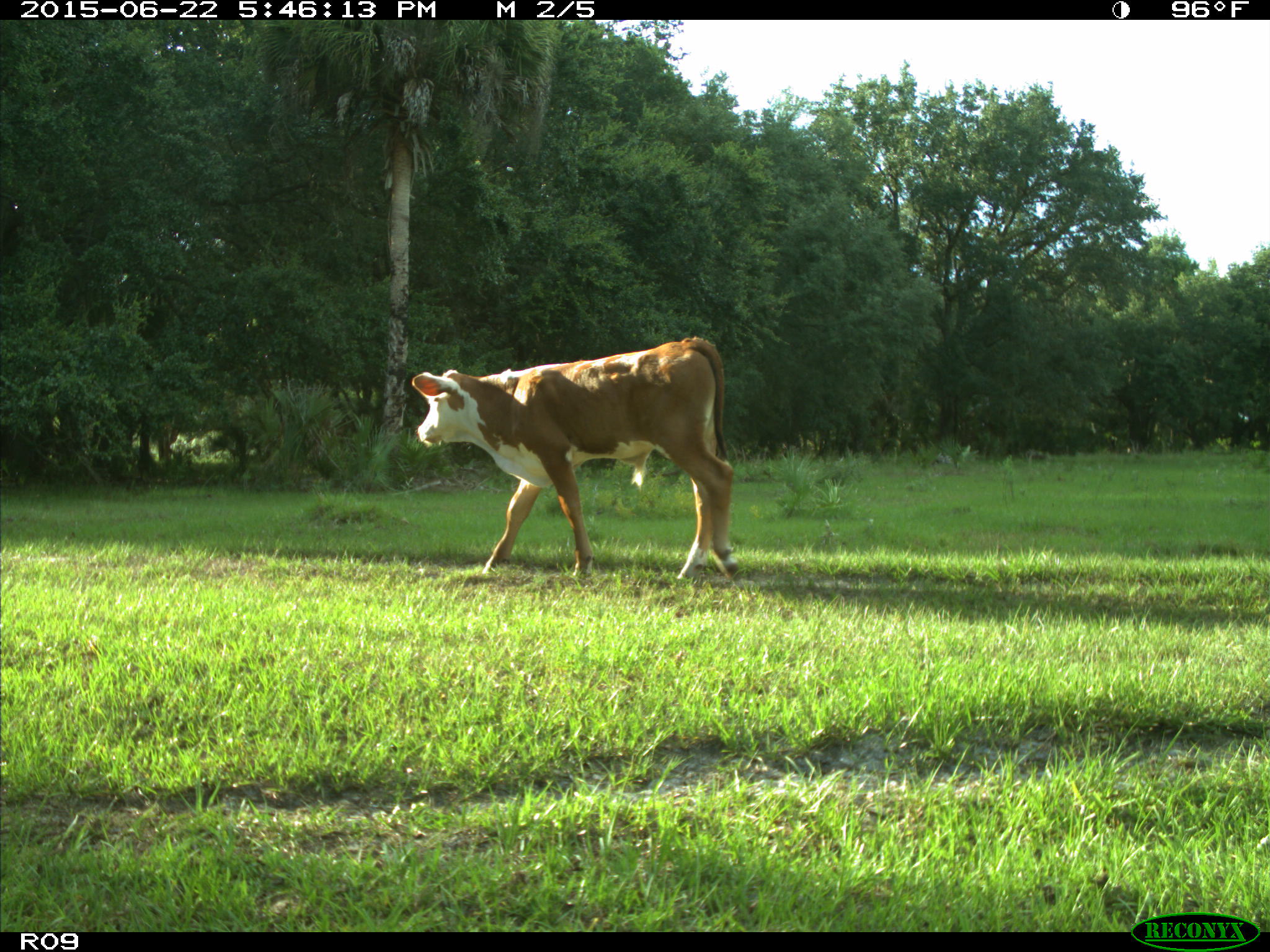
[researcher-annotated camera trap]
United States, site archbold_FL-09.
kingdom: Animalia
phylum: Chordata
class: Mammalia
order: Artiodactyla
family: Bovidae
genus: Bos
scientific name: Bos taurus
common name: domestic cow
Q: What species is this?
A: Bos taurus (domestic cow).